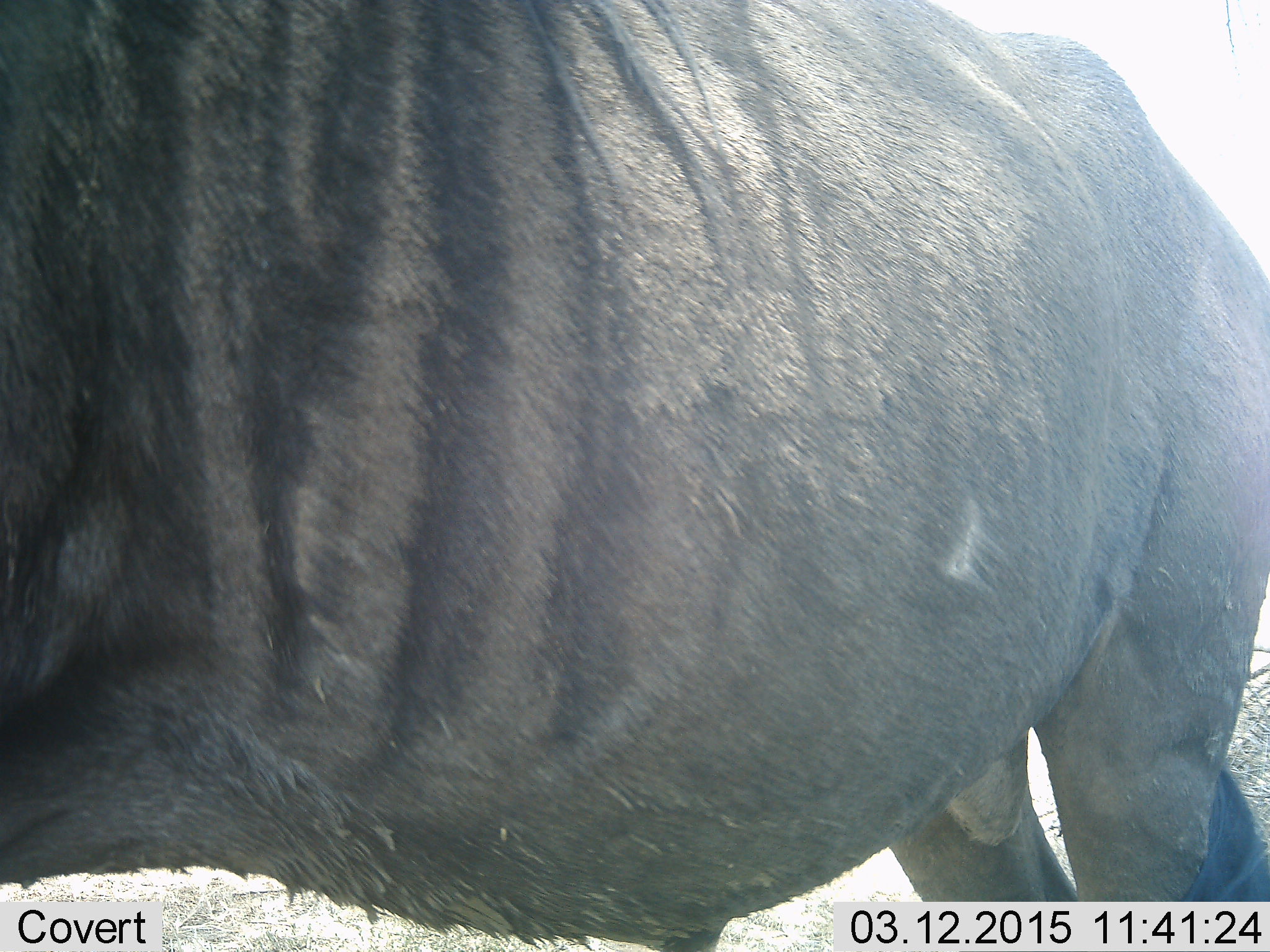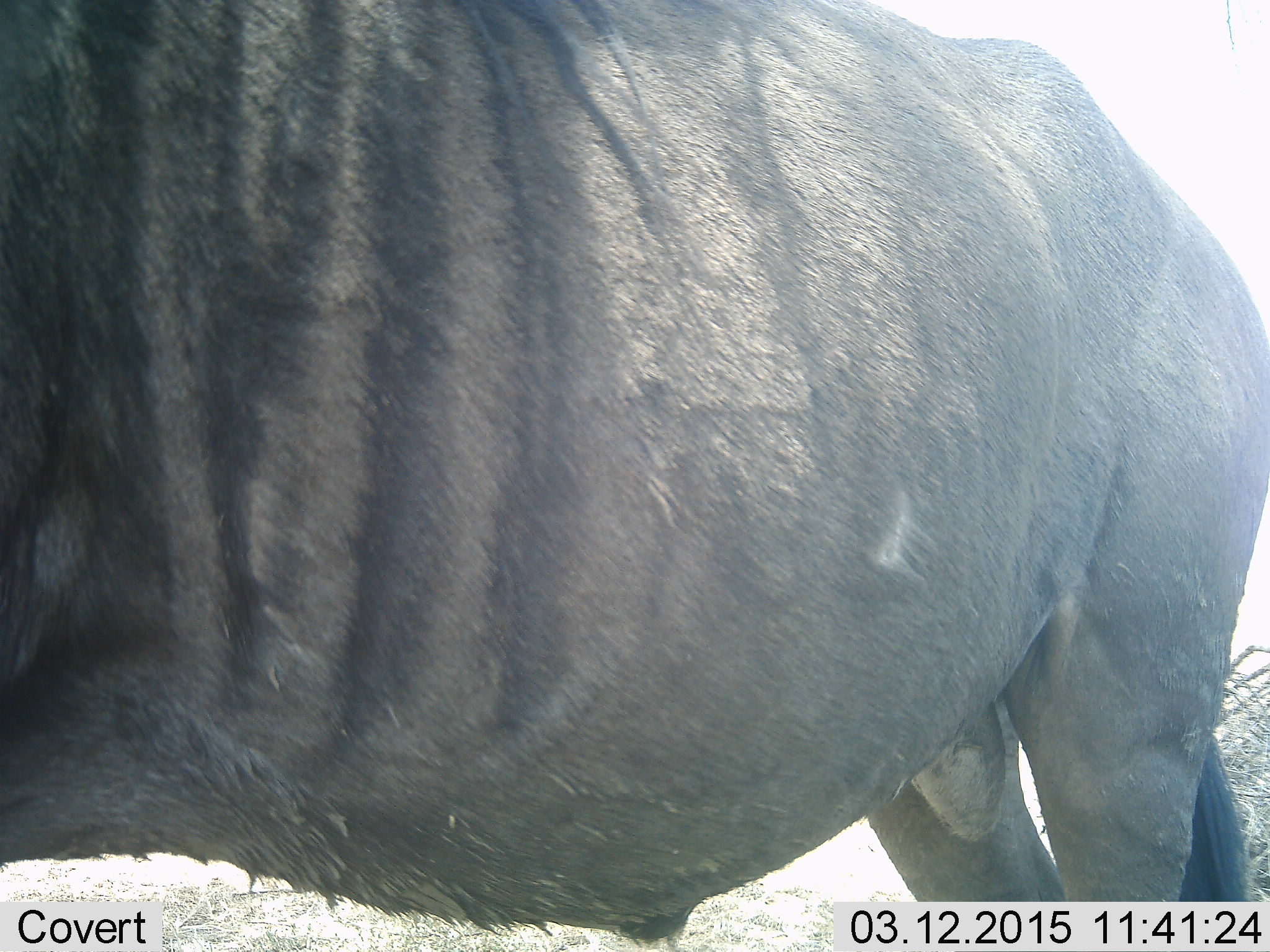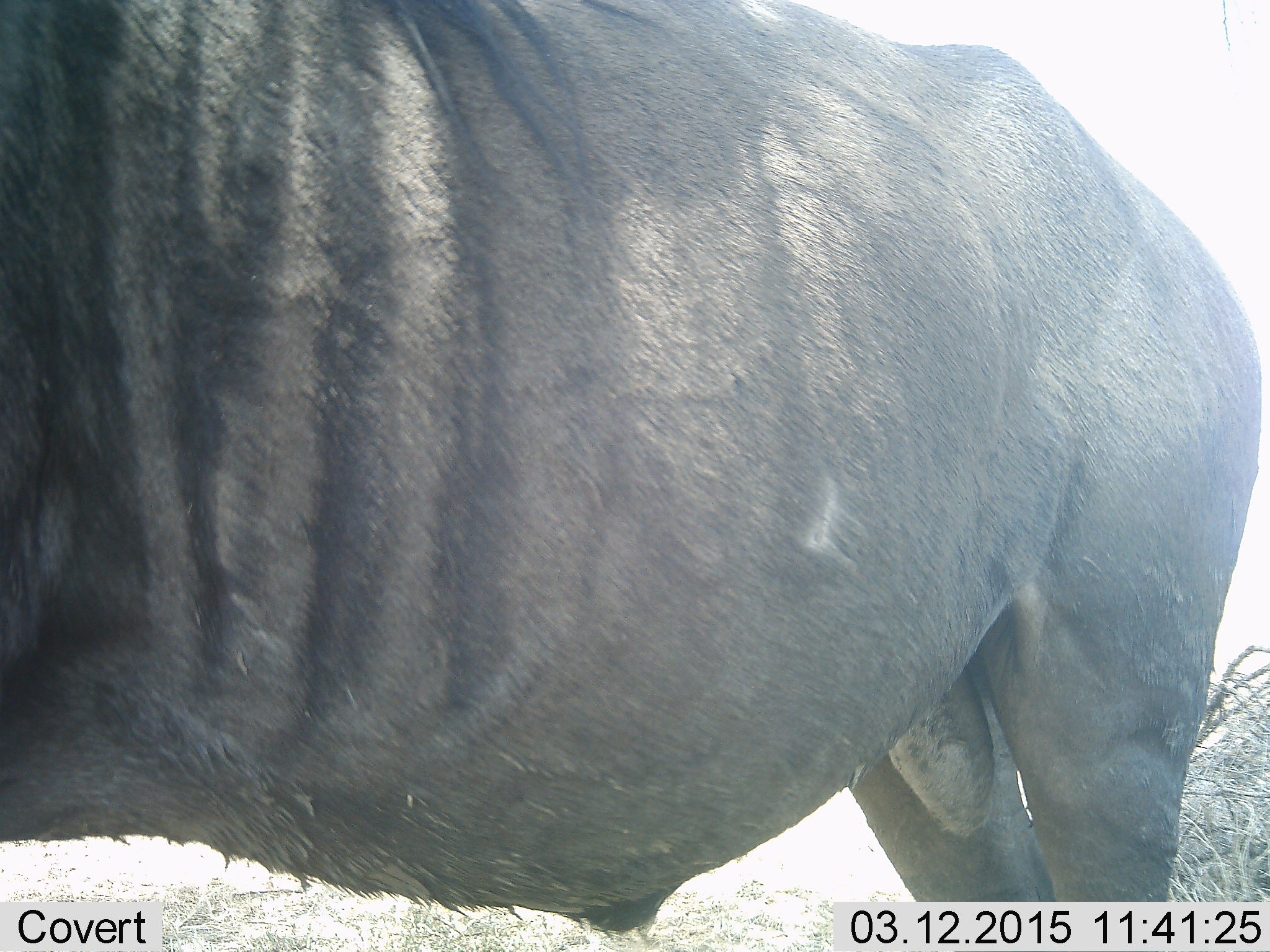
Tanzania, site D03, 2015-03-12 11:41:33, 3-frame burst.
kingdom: Animalia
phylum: Chordata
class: Mammalia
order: Artiodactyla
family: Bovidae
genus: Connochaetes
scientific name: Connochaetes taurinus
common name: blue wildebeest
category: wildebeest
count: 1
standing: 100%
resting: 10%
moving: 0%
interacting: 0%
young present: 0%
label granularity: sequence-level